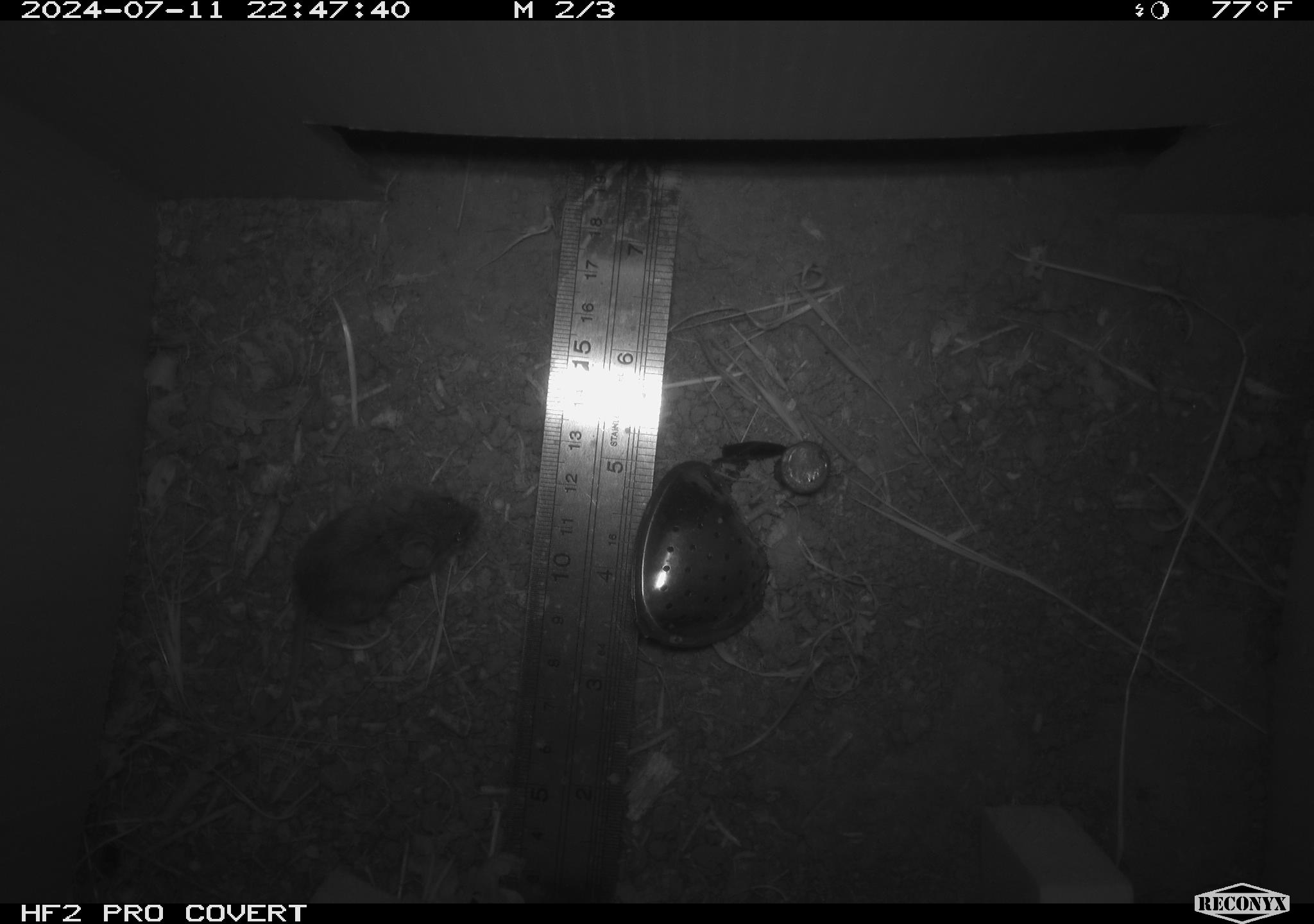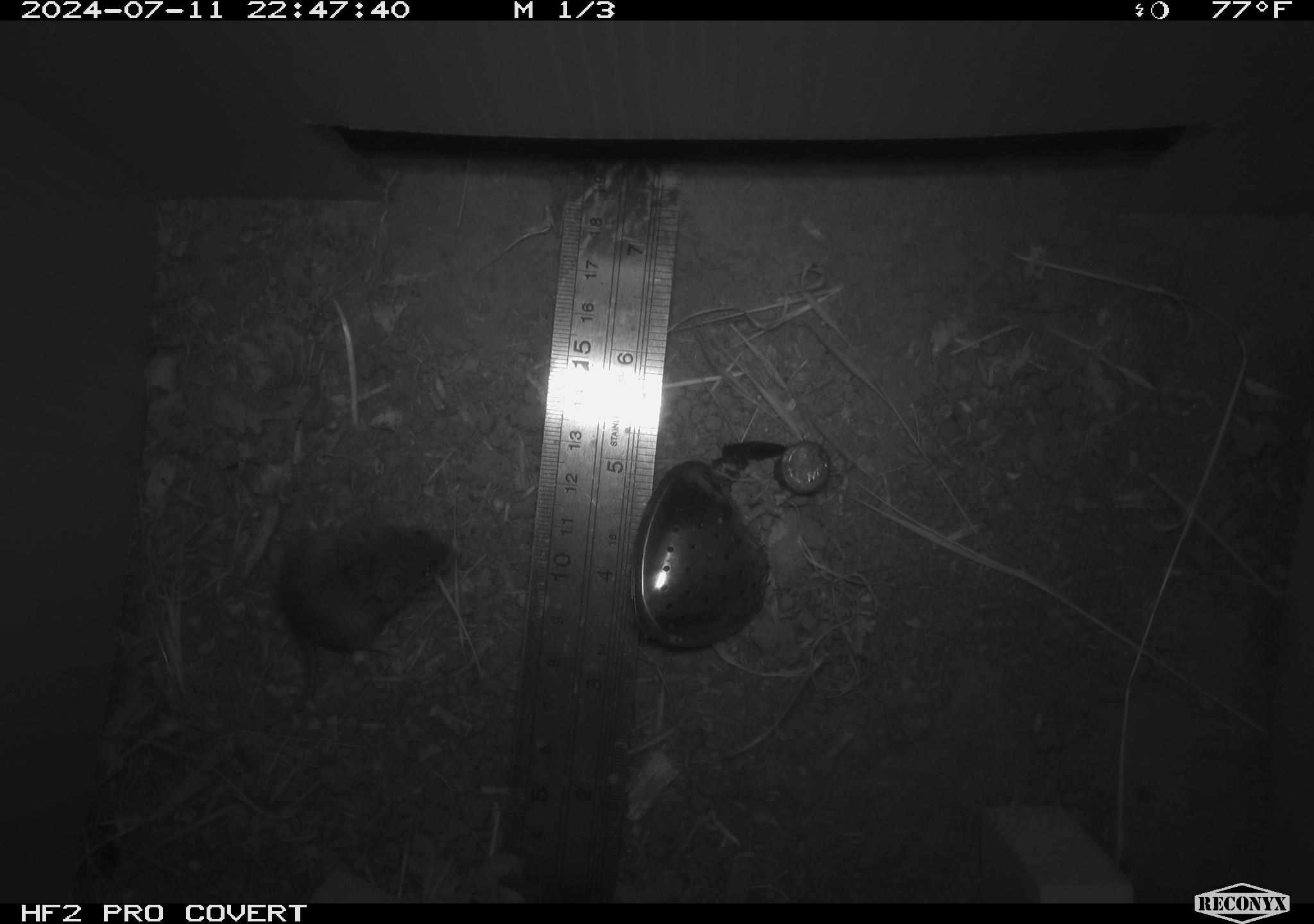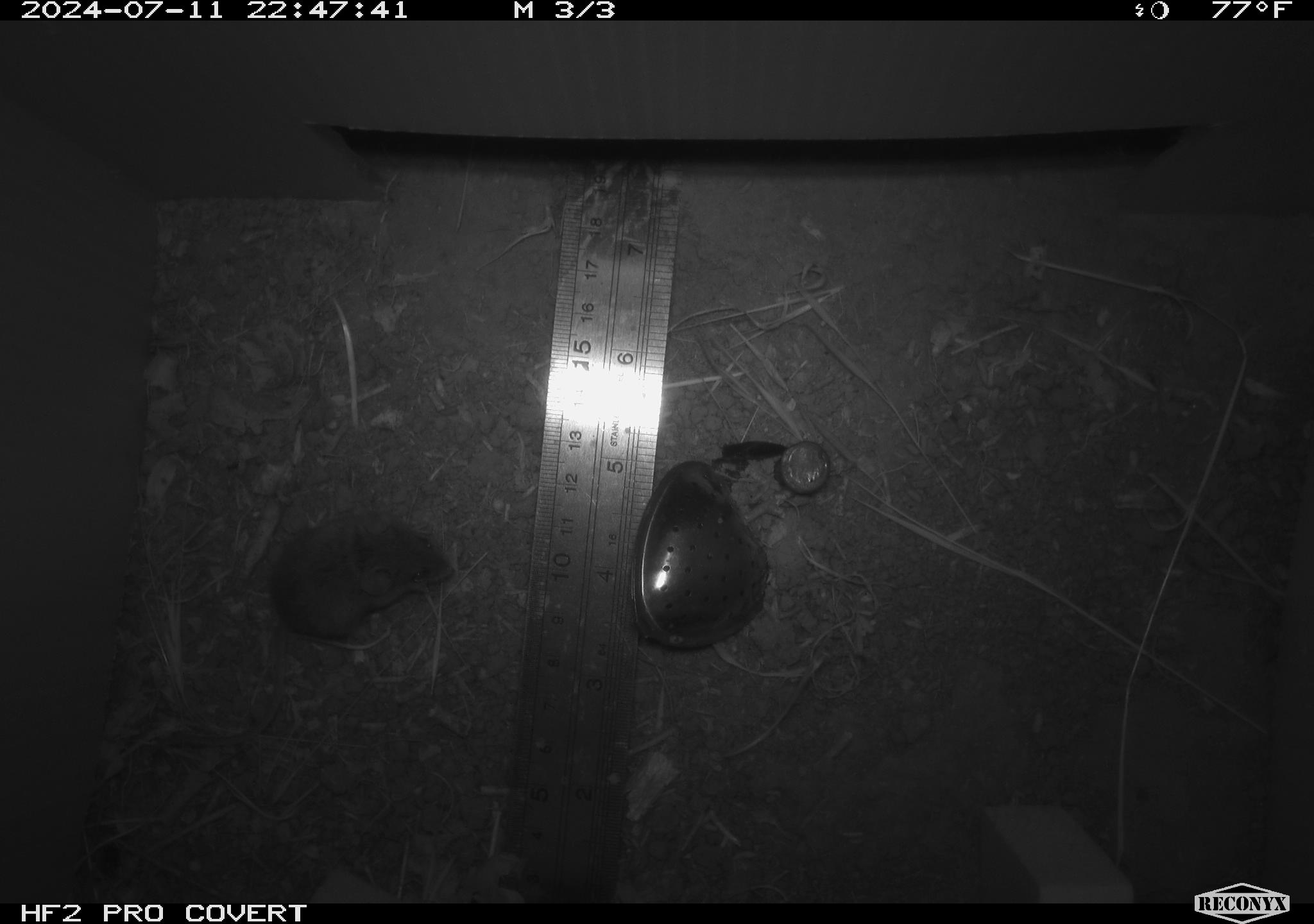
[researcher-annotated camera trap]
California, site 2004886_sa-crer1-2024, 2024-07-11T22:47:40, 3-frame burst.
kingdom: Animalia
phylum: Chordata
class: Mammalia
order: Rodentia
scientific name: Rodentia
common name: mouse species